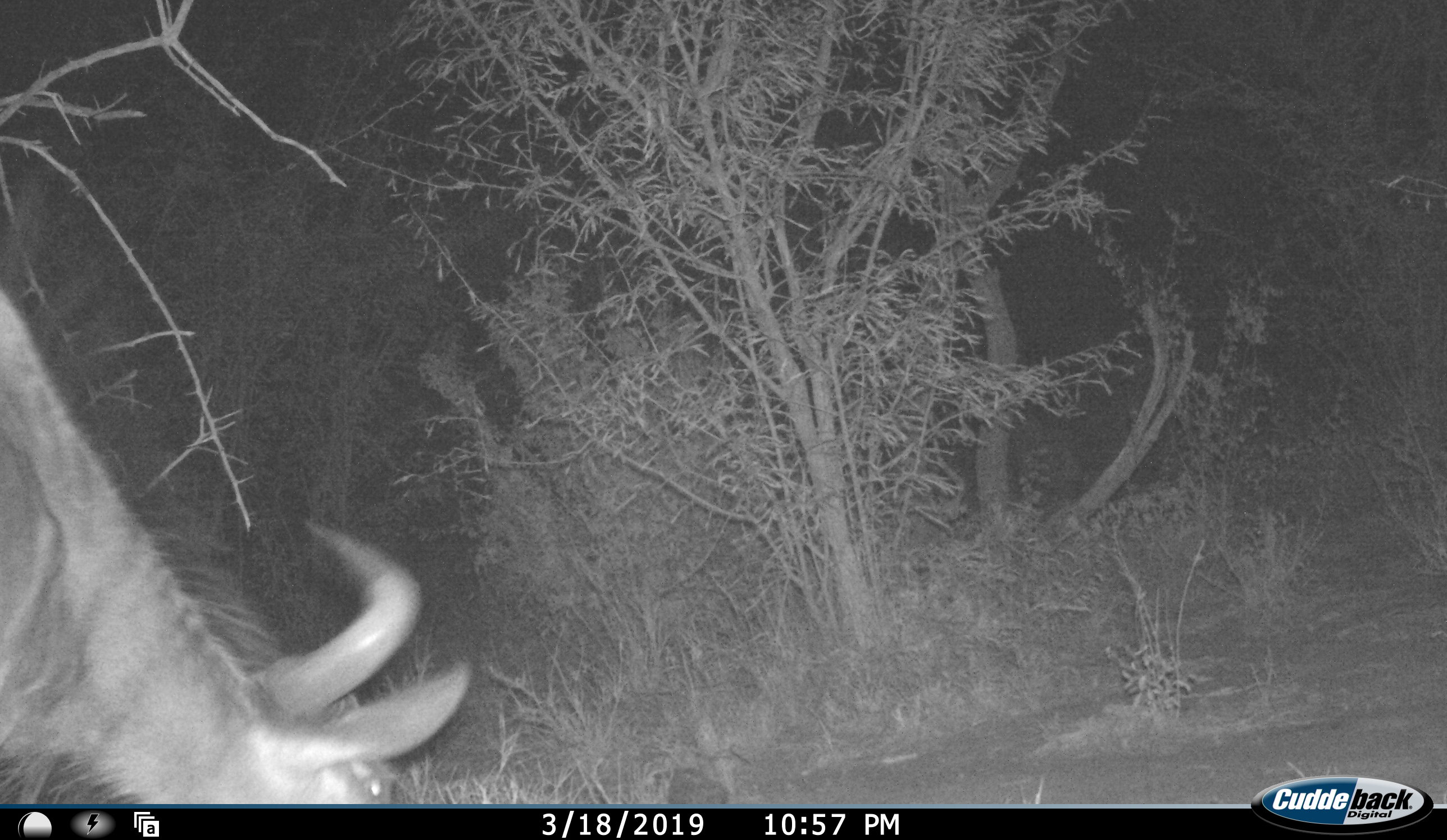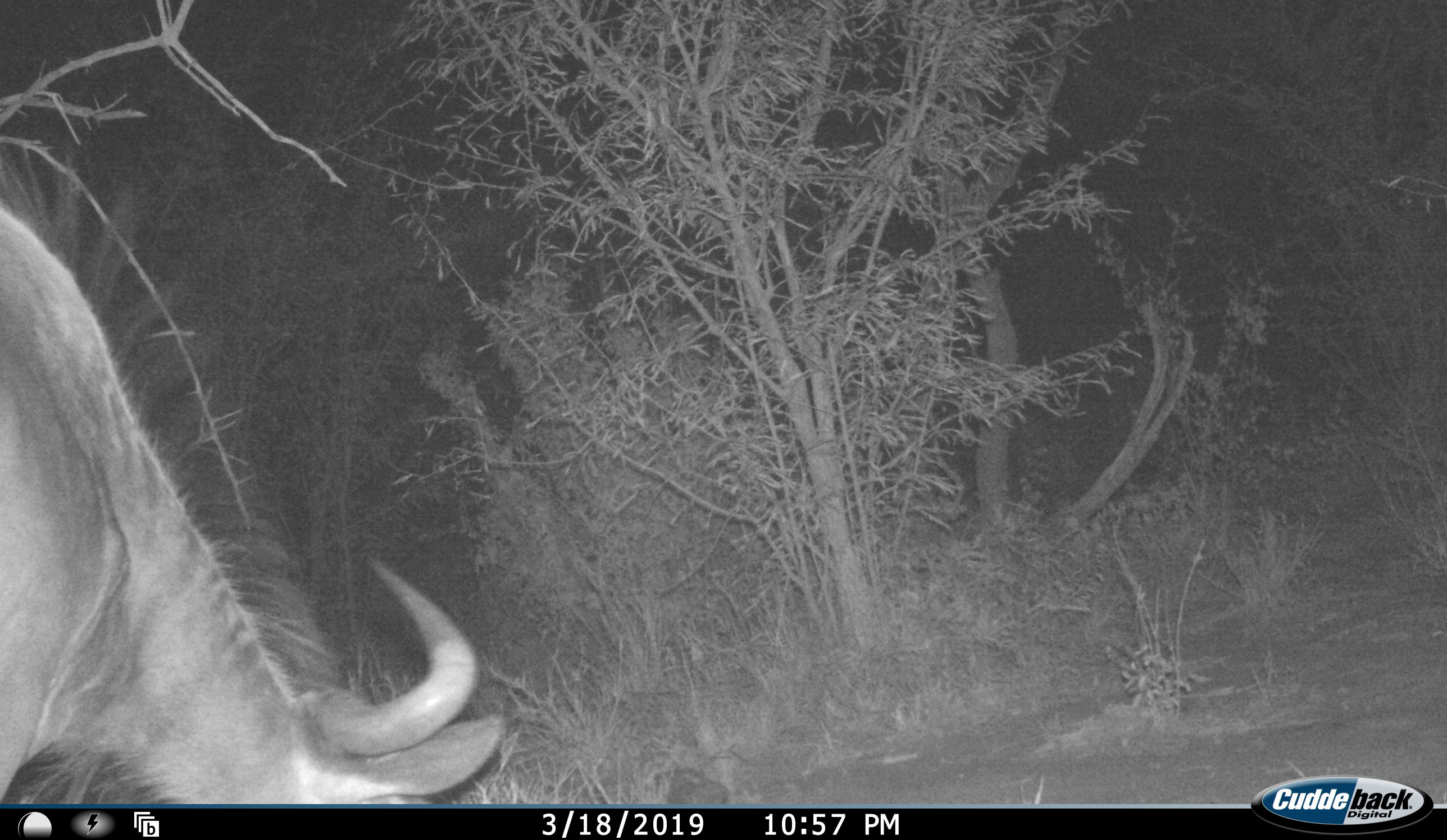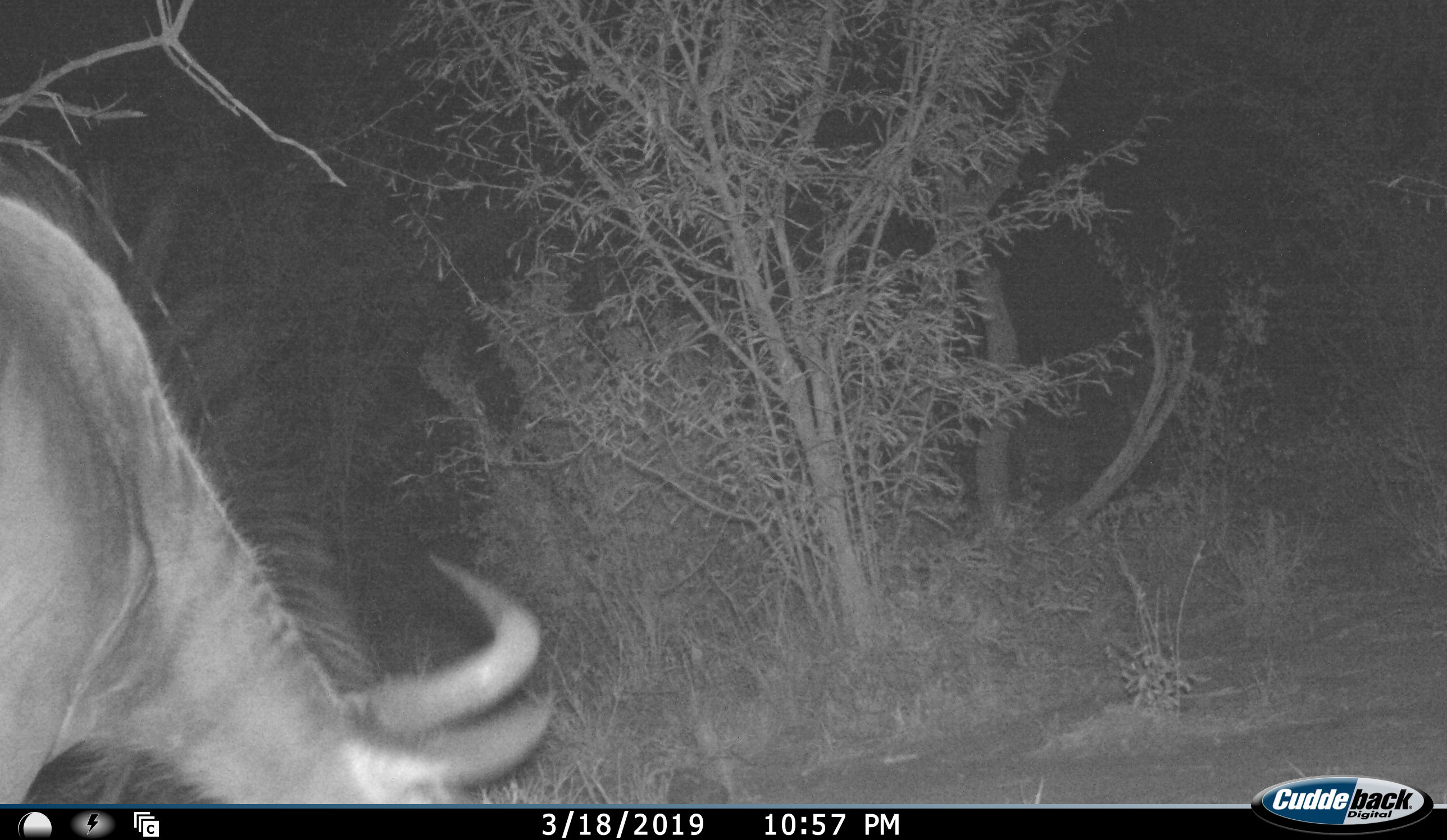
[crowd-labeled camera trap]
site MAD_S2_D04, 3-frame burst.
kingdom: Animalia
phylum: Chordata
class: Mammalia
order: Artiodactyla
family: Bovidae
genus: Connochaetes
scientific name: Connochaetes taurinus taurinus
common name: blue wildebeest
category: wildebeestblue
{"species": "wildebeestblue (blue wildebeest) (Connochaetes taurinus taurinus)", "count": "1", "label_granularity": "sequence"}